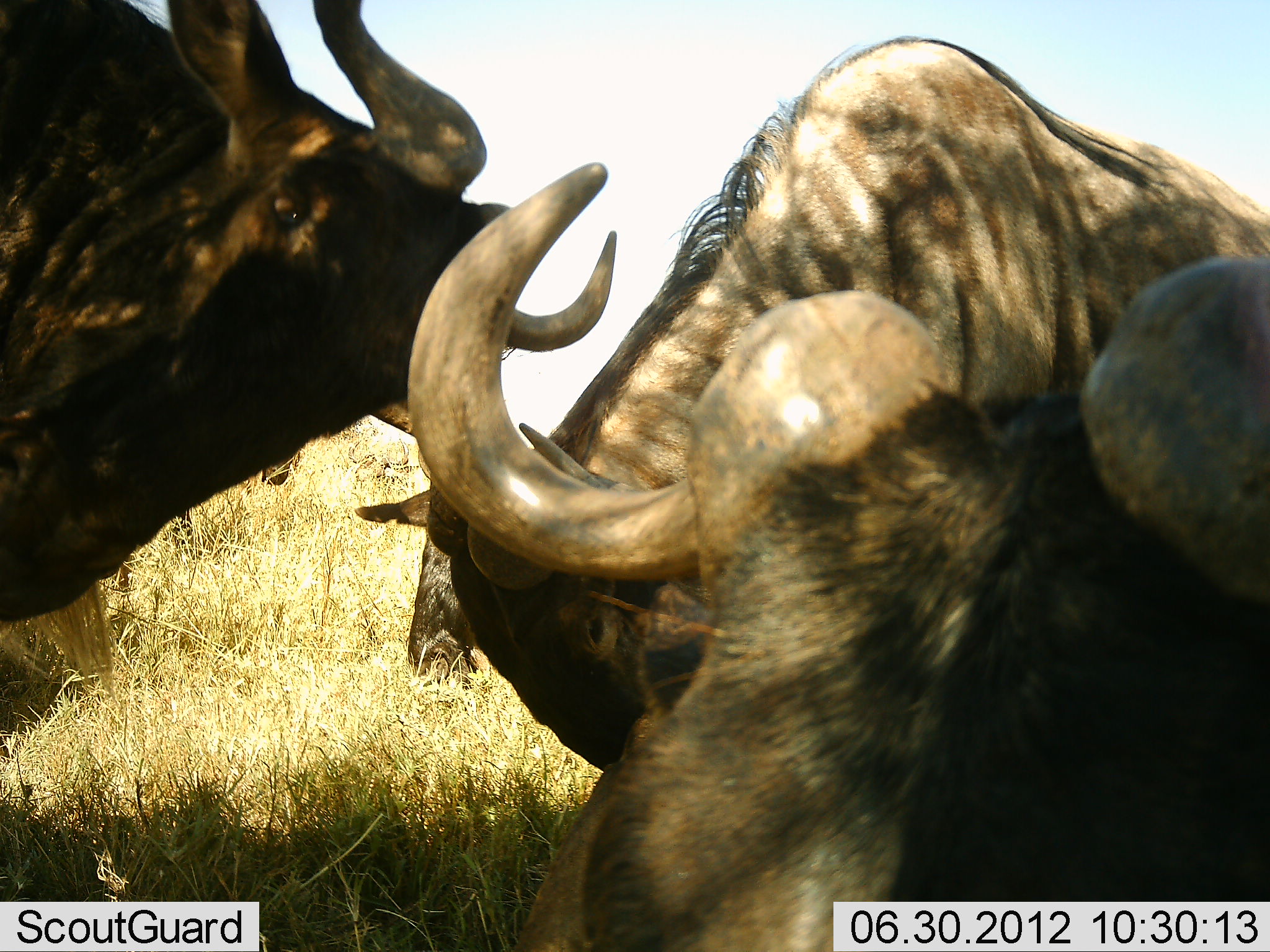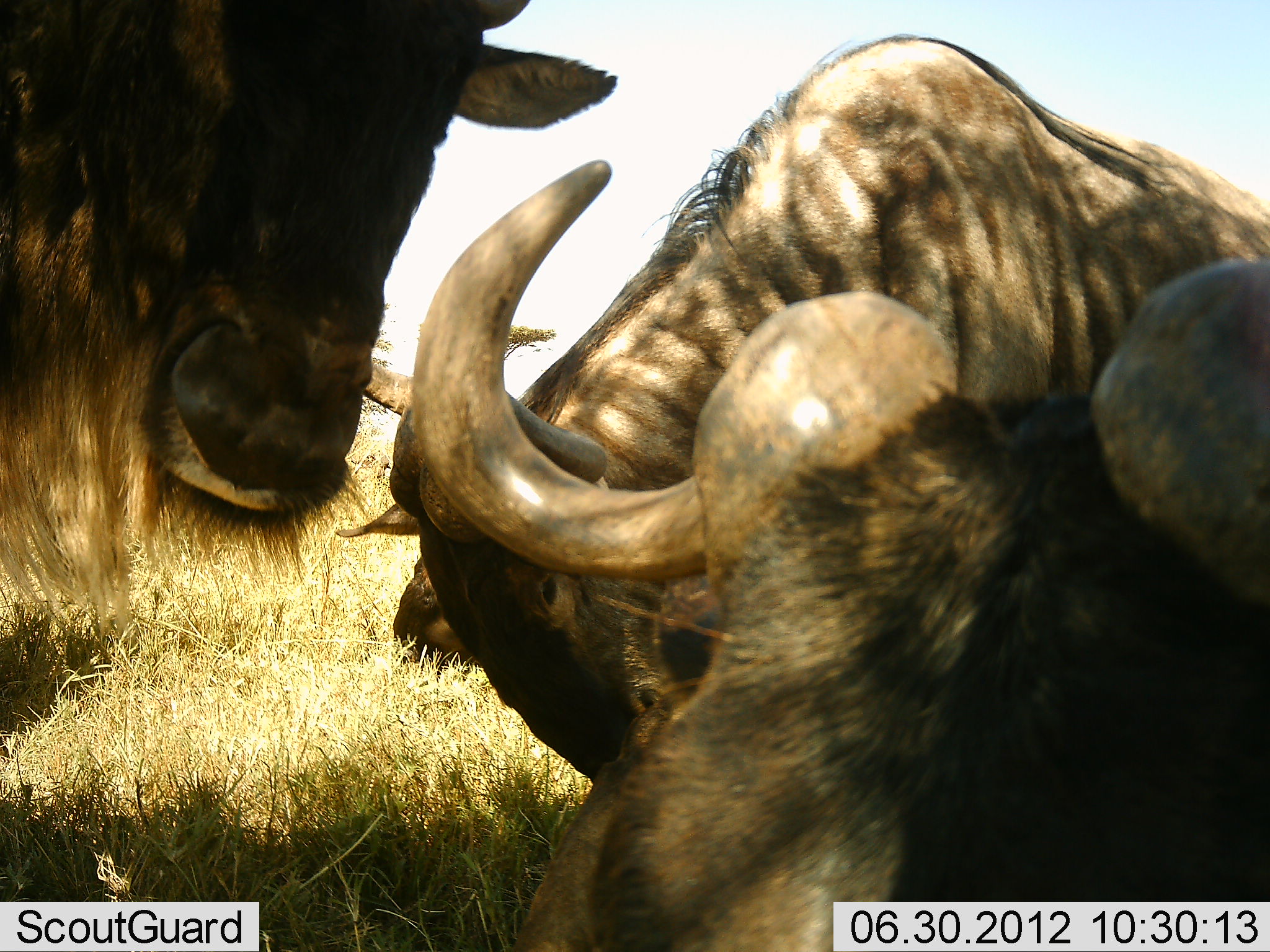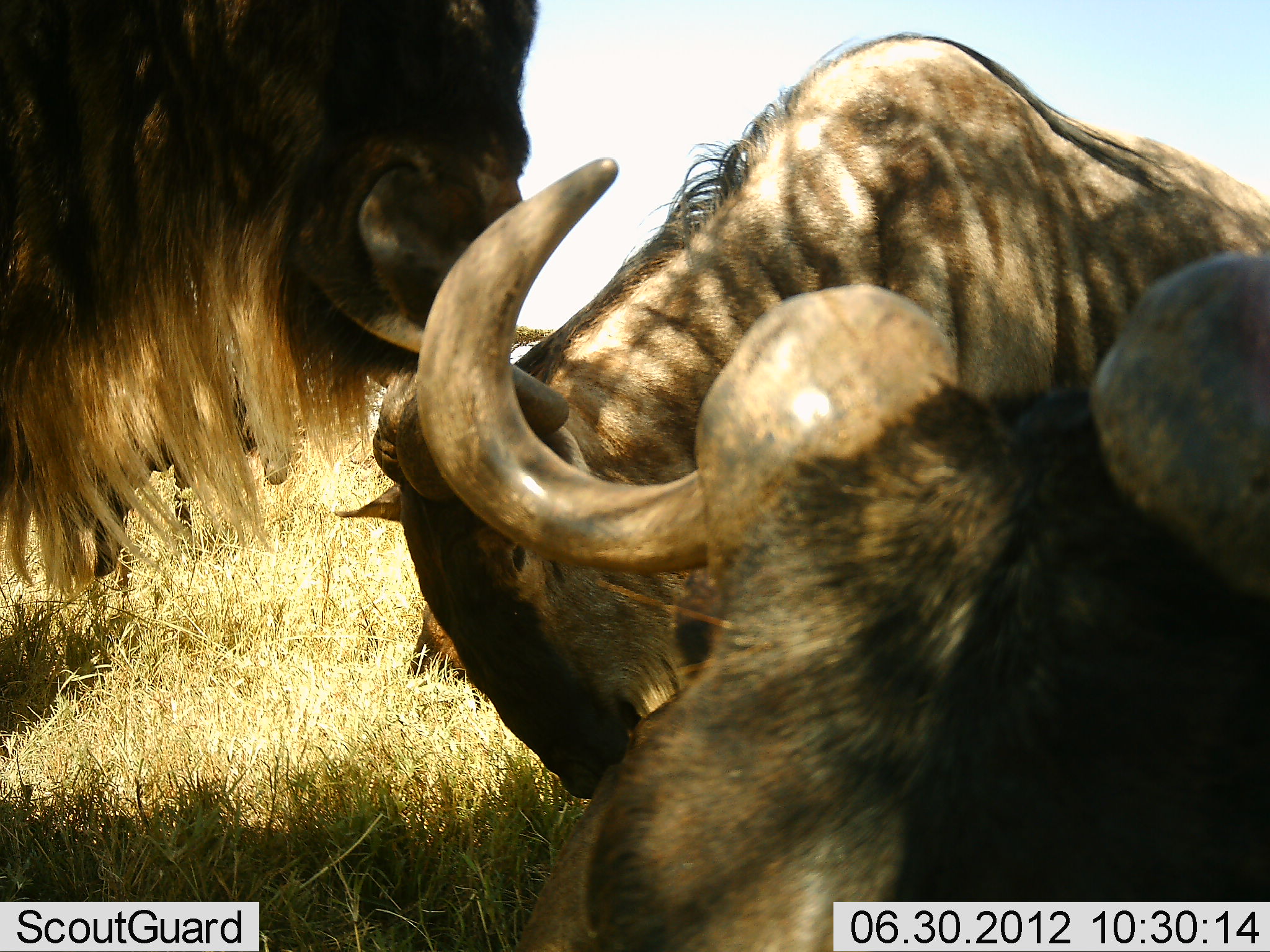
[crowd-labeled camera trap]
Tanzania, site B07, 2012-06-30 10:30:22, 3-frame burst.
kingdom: Animalia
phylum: Chordata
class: Mammalia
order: Artiodactyla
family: Bovidae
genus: Connochaetes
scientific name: Connochaetes taurinus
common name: blue wildebeest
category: wildebeest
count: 4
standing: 90%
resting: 80%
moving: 10%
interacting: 20%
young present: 0%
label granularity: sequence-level